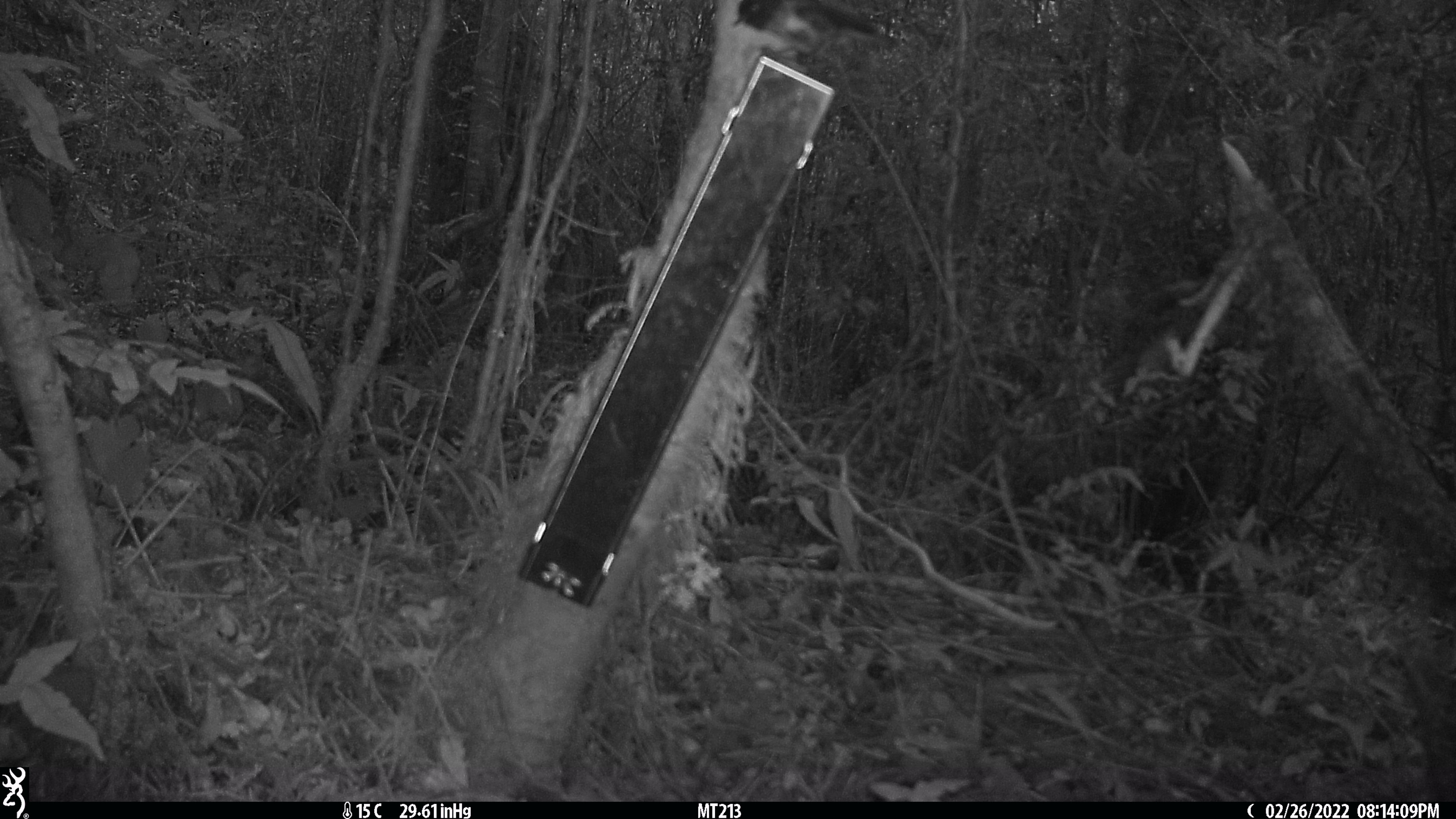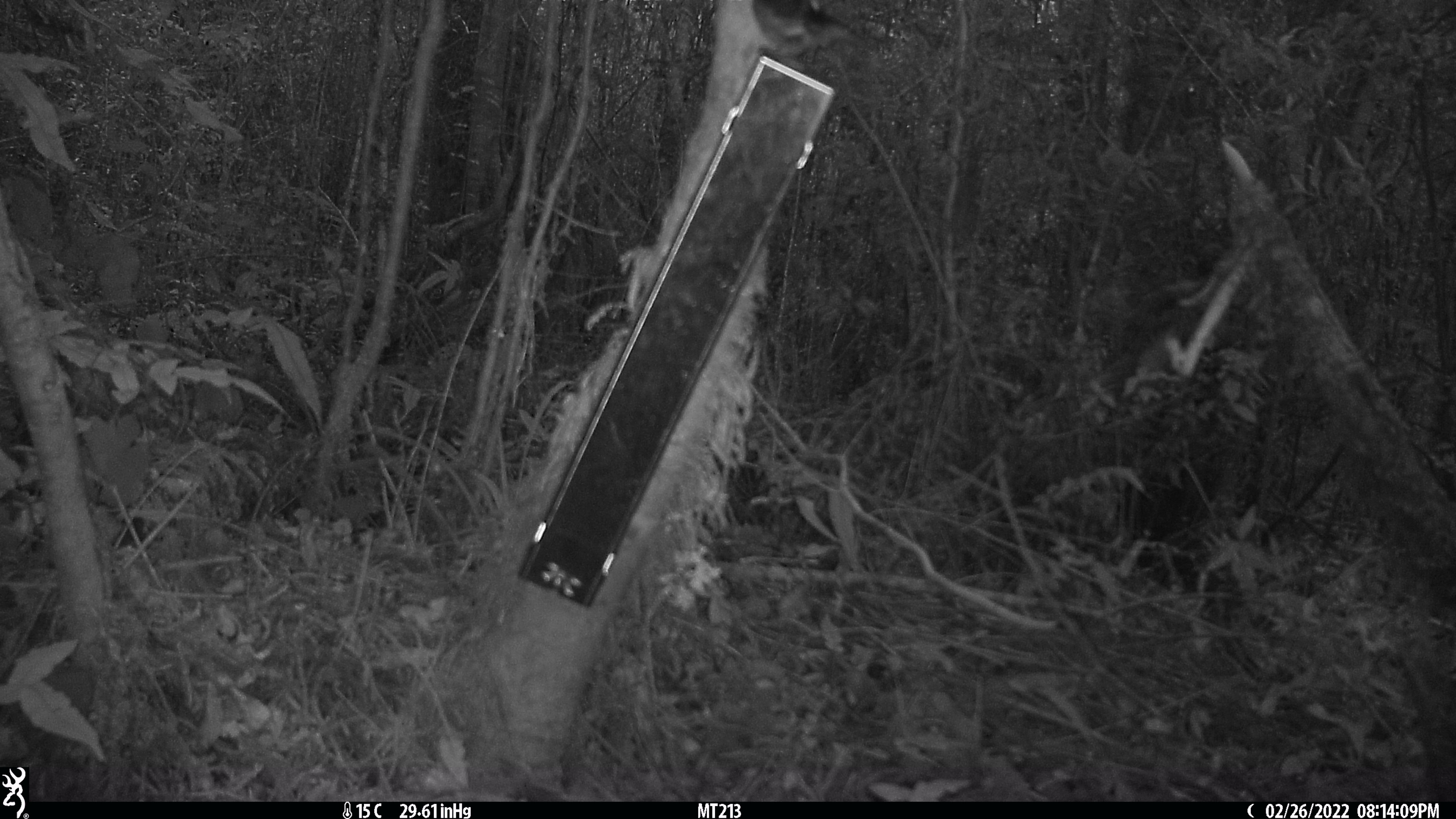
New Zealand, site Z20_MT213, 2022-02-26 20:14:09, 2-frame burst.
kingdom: Animalia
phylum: Chordata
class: Aves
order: Passeriformes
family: Petroicidae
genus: Petroica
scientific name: Petroica macrocephala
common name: tomtit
Tomtit (Petroica macrocephala).